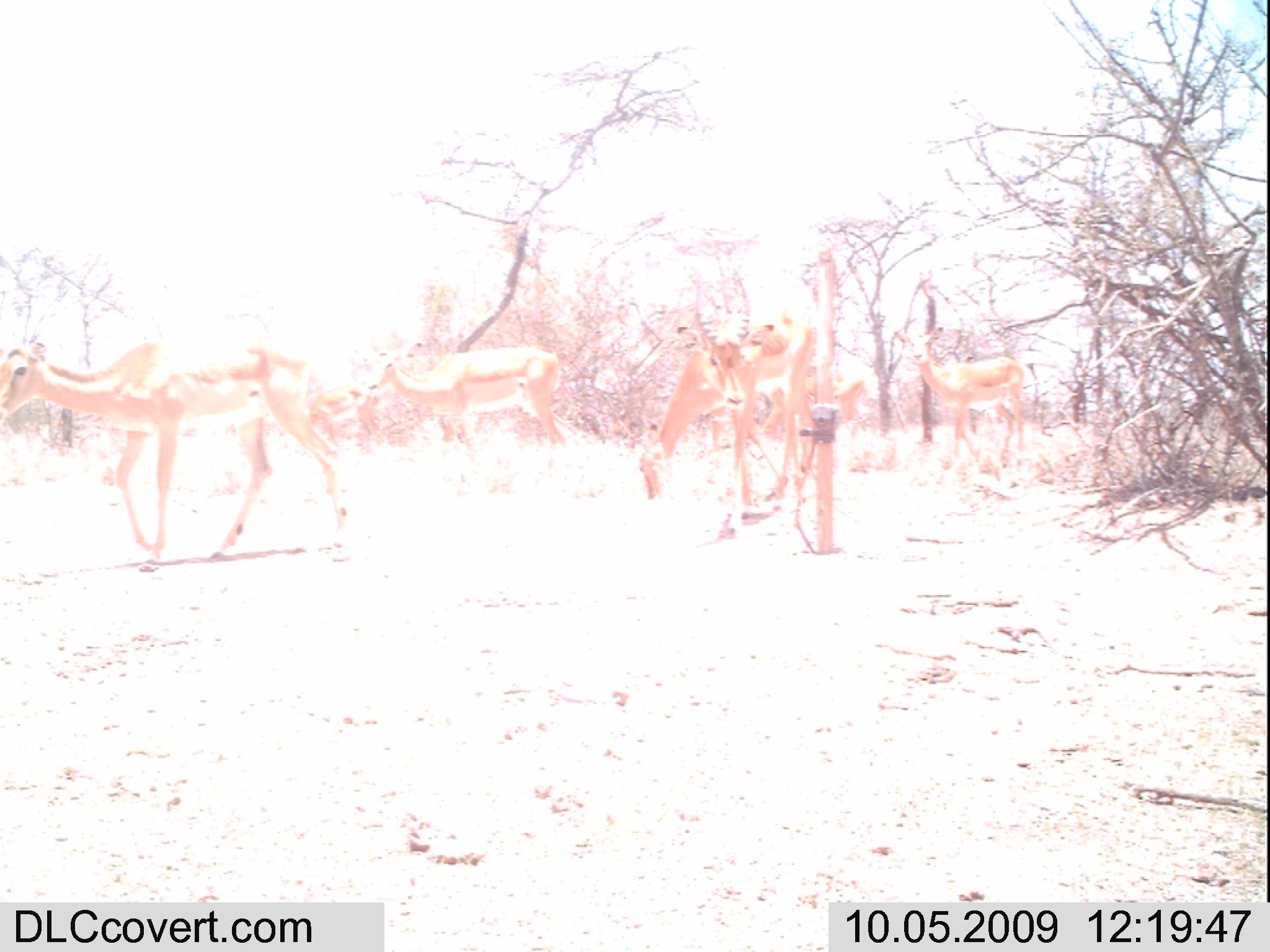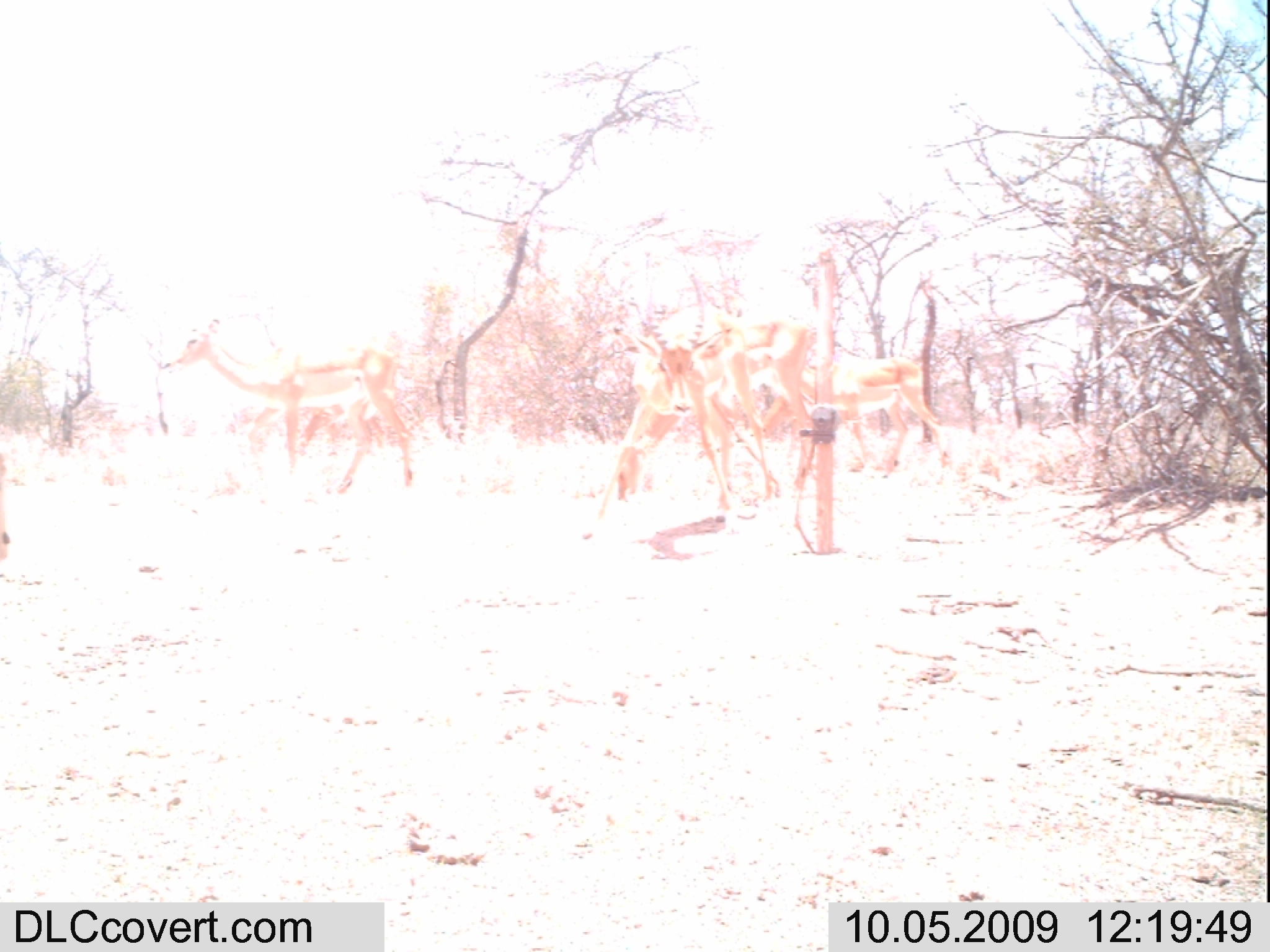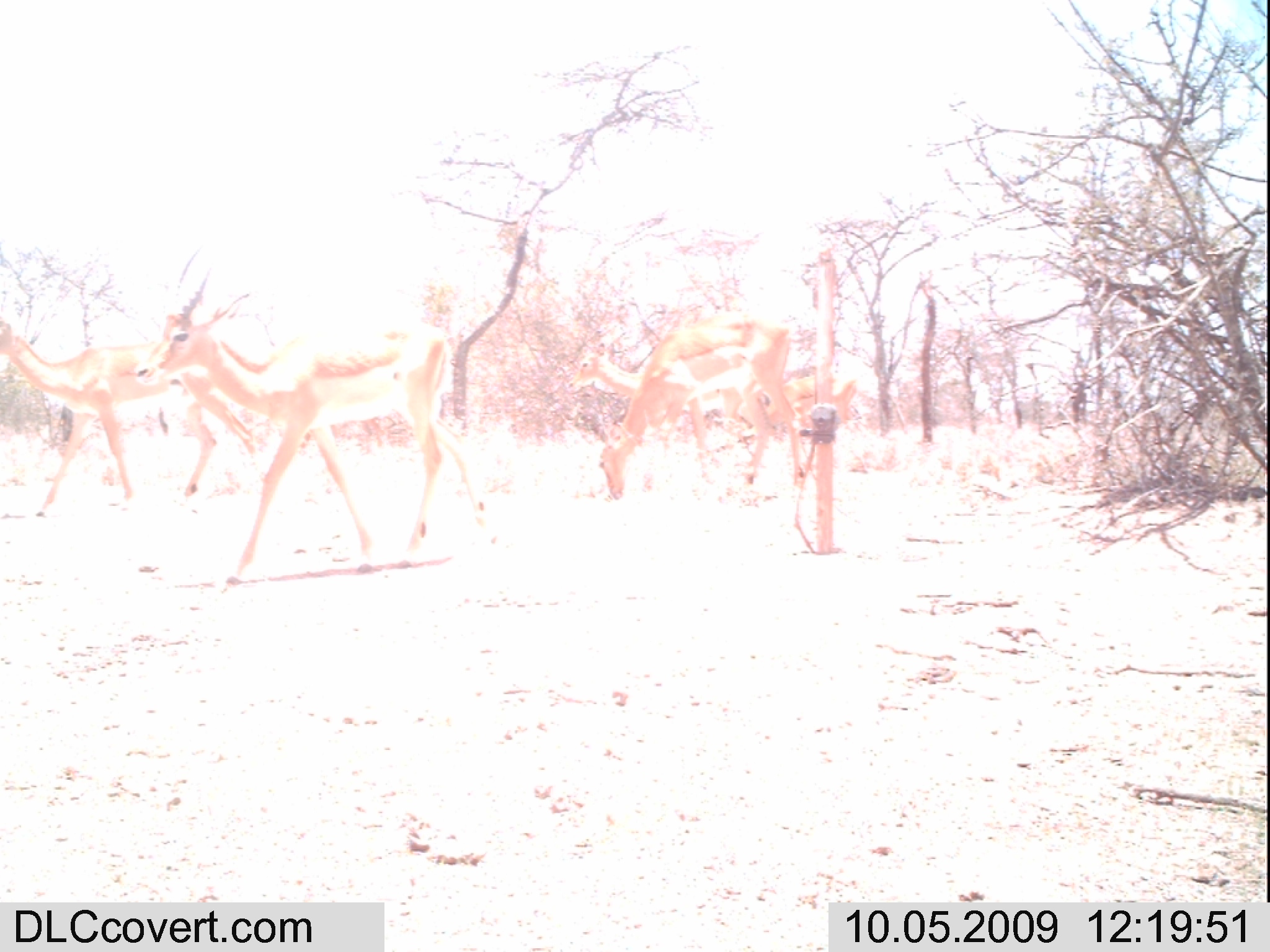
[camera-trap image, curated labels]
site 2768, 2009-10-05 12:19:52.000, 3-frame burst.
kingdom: Animalia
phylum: Chordata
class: Mammalia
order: Artiodactyla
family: Bovidae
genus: Aepyceros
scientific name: Aepyceros melampus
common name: impala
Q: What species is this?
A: Aepyceros melampus (impala).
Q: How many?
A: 5.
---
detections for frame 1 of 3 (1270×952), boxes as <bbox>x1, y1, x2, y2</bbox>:
aepyceros melampus: <bbox>0, 334, 349, 562</bbox>; <bbox>636, 324, 868, 502</bbox>; <bbox>675, 300, 828, 532</bbox>; <bbox>358, 334, 577, 465</bbox>; <bbox>893, 317, 1034, 468</bbox>; <bbox>304, 380, 387, 446</bbox>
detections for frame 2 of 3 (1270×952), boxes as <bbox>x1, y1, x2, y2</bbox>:
aepyceros melampus: <bbox>153, 315, 430, 502</bbox>; <bbox>607, 298, 778, 517</bbox>; <bbox>798, 333, 957, 484</bbox>; <bbox>729, 308, 823, 506</bbox>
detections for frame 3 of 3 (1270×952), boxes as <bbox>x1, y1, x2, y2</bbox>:
aepyceros melampus: <bbox>129, 244, 500, 580</bbox>; <bbox>0, 296, 276, 517</bbox>; <bbox>593, 306, 809, 504</bbox>; <bbox>567, 345, 773, 488</bbox>; <bbox>777, 363, 858, 433</bbox>